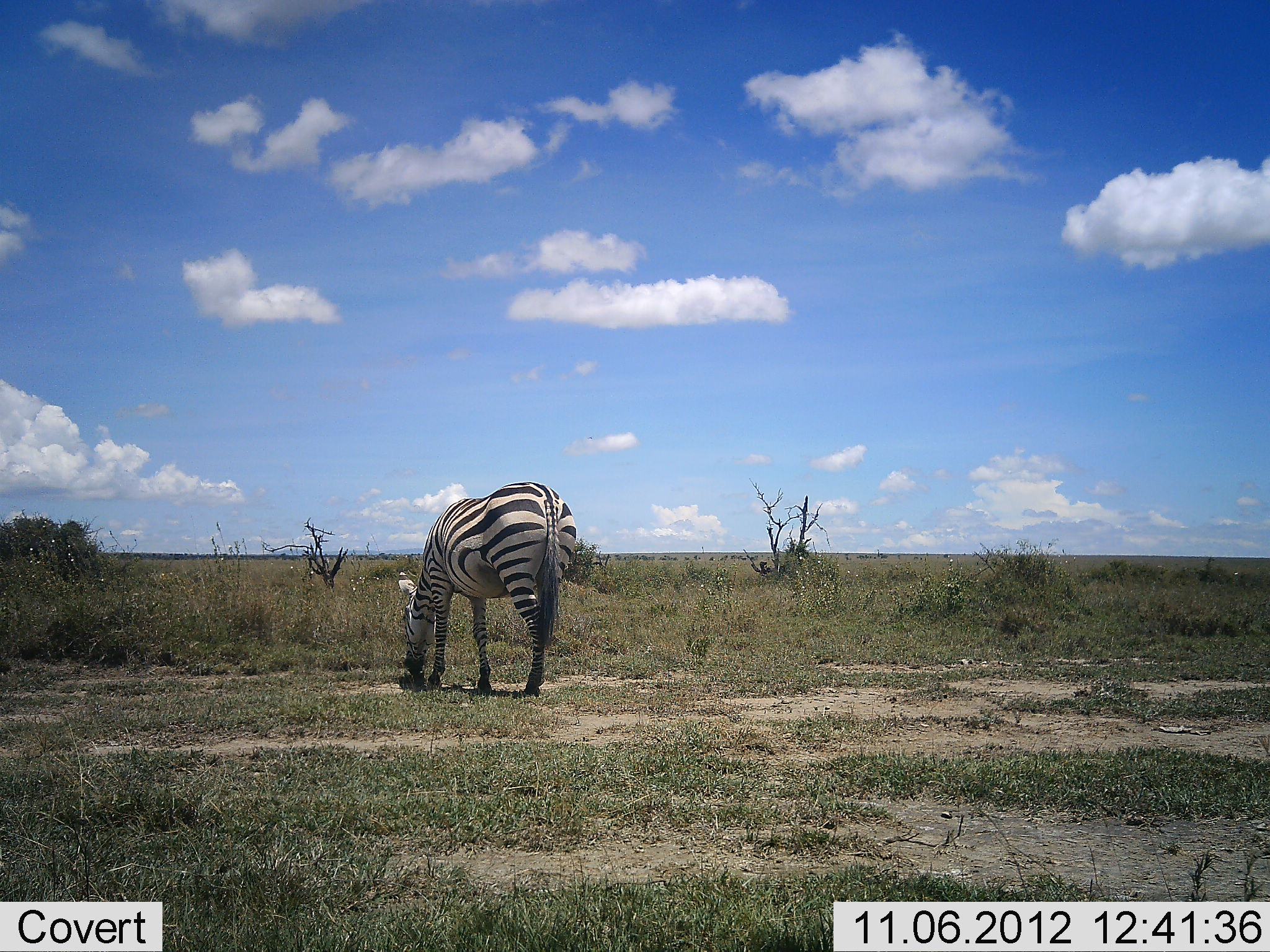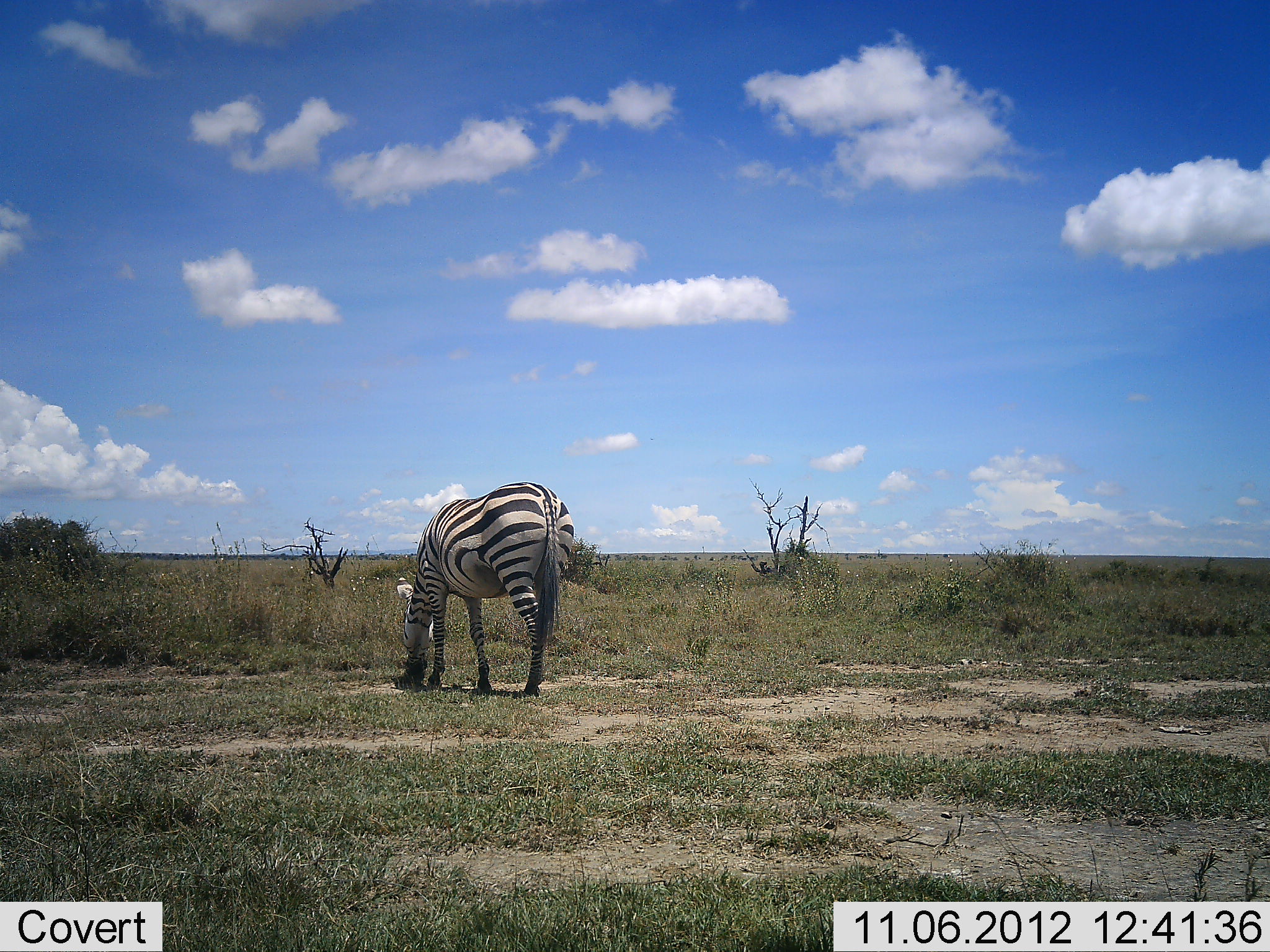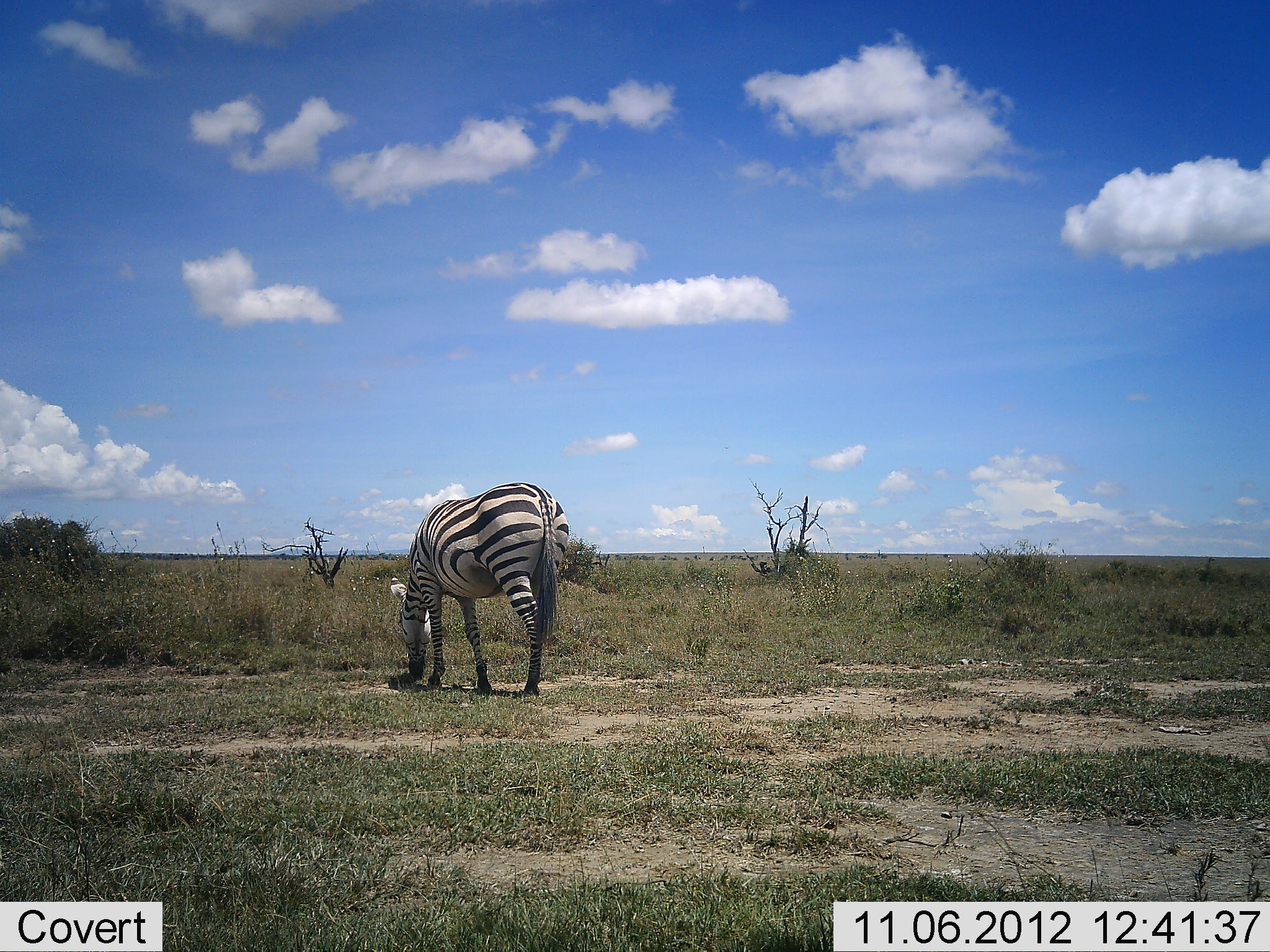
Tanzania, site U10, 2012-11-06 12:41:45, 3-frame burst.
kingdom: Animalia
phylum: Chordata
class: Mammalia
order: Perissodactyla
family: Equidae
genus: Equus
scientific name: Equus quagga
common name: plains zebra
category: zebra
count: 1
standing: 9%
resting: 0%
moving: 0%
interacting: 0%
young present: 0%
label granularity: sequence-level